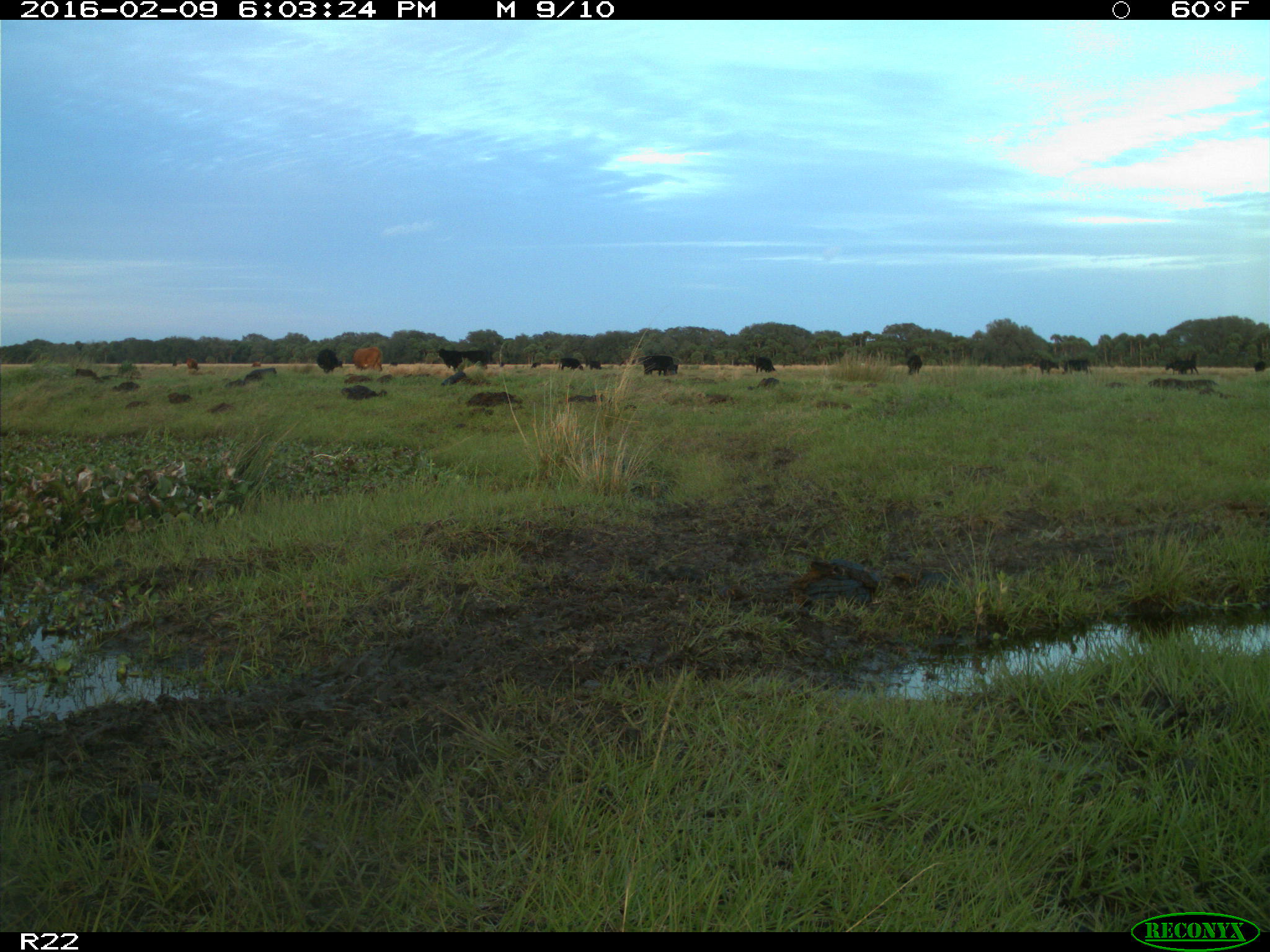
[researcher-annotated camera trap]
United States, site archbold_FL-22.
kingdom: Animalia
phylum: Chordata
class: Mammalia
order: Artiodactyla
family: Bovidae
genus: Bos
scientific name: Bos taurus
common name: domestic cow